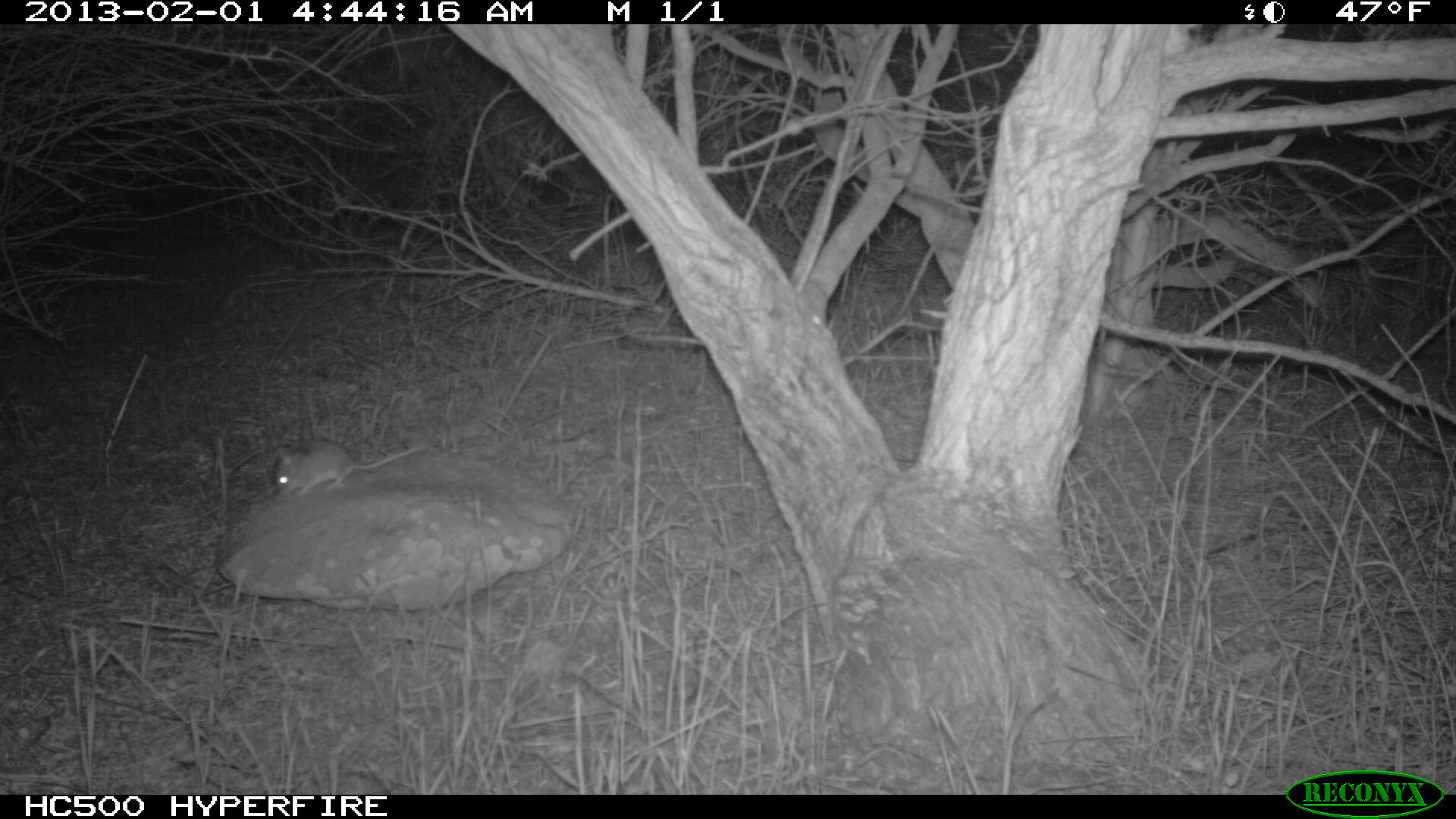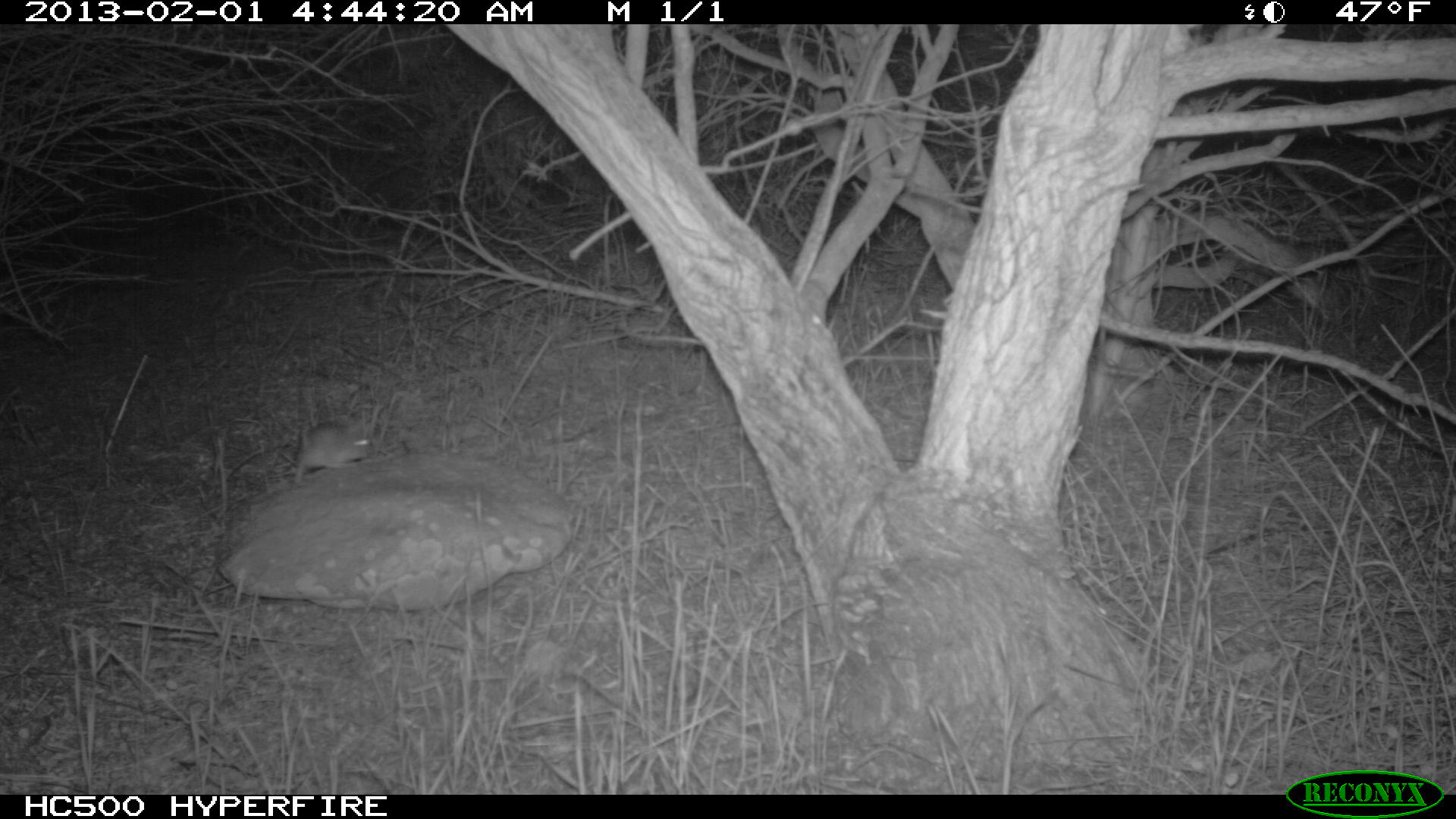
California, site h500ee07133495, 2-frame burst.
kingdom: Animalia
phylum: Chordata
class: Mammalia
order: Rodentia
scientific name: Rodentia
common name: rodent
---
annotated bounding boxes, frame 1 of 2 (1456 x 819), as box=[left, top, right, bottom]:
rodent: box=[272, 438, 428, 496]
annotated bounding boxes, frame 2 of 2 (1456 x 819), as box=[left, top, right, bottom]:
rodent: box=[294, 422, 369, 484]